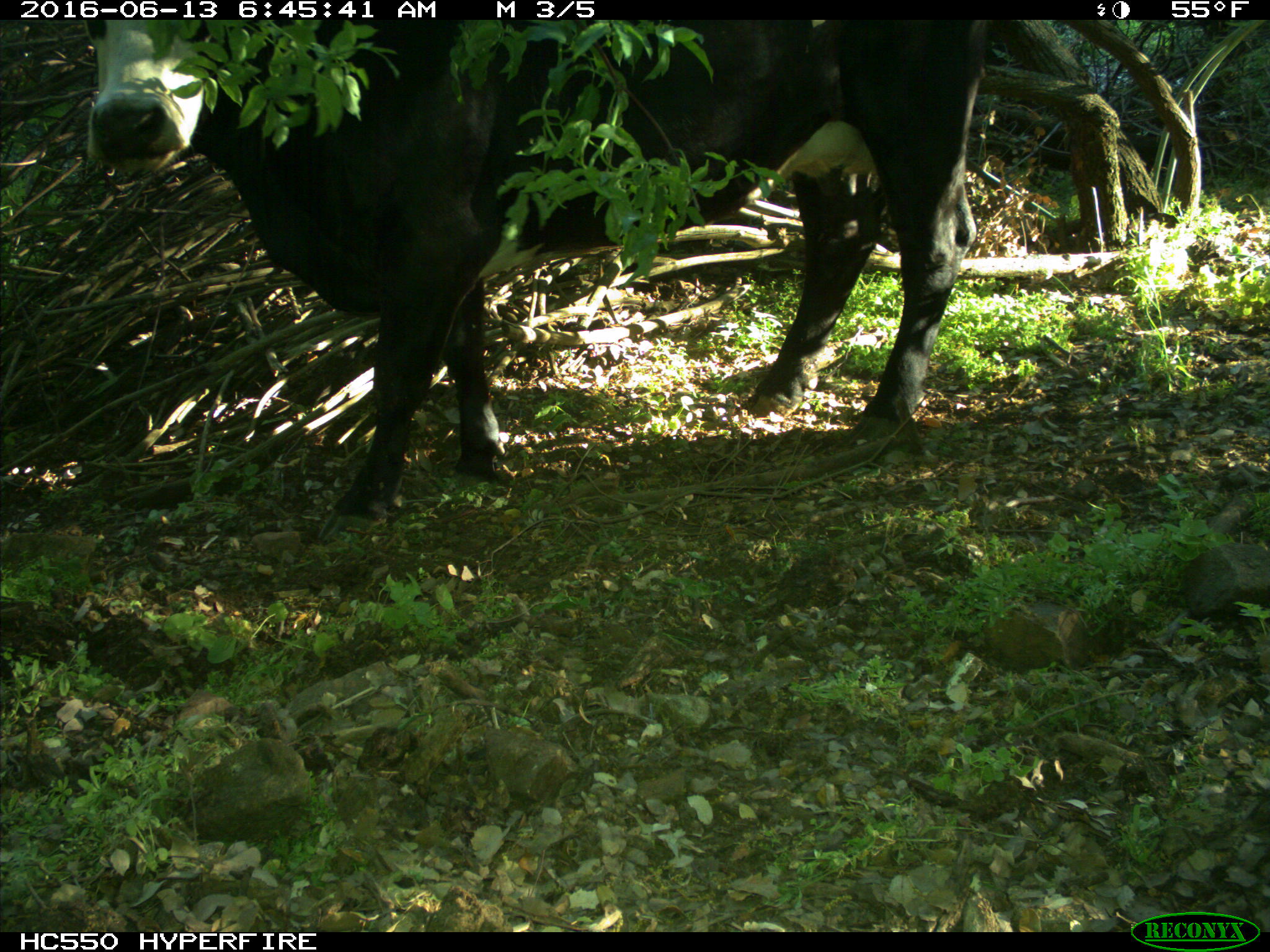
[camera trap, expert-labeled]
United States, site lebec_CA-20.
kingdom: Animalia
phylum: Chordata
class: Mammalia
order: Artiodactyla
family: Bovidae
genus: Bos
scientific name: Bos taurus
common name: domestic cow